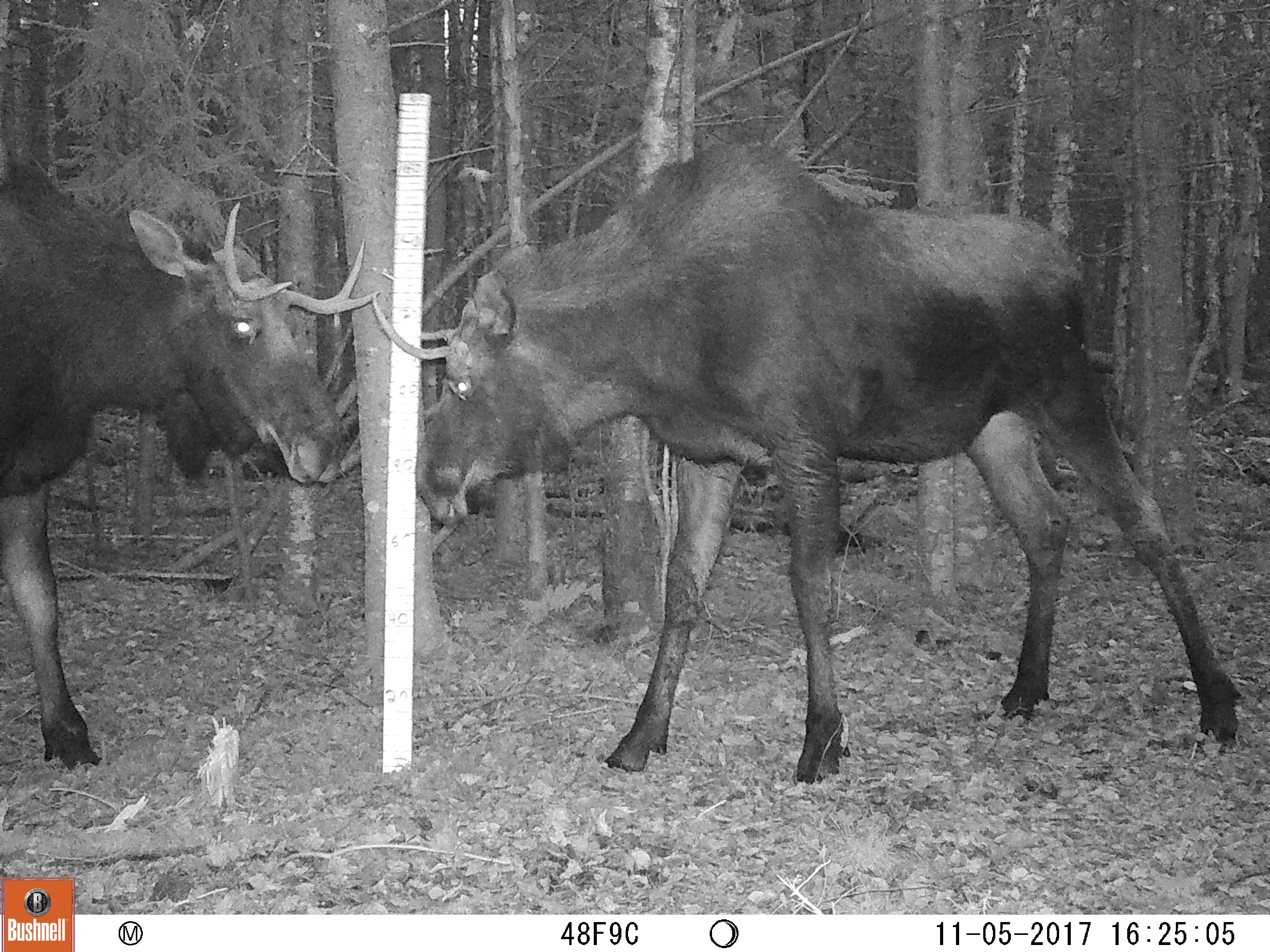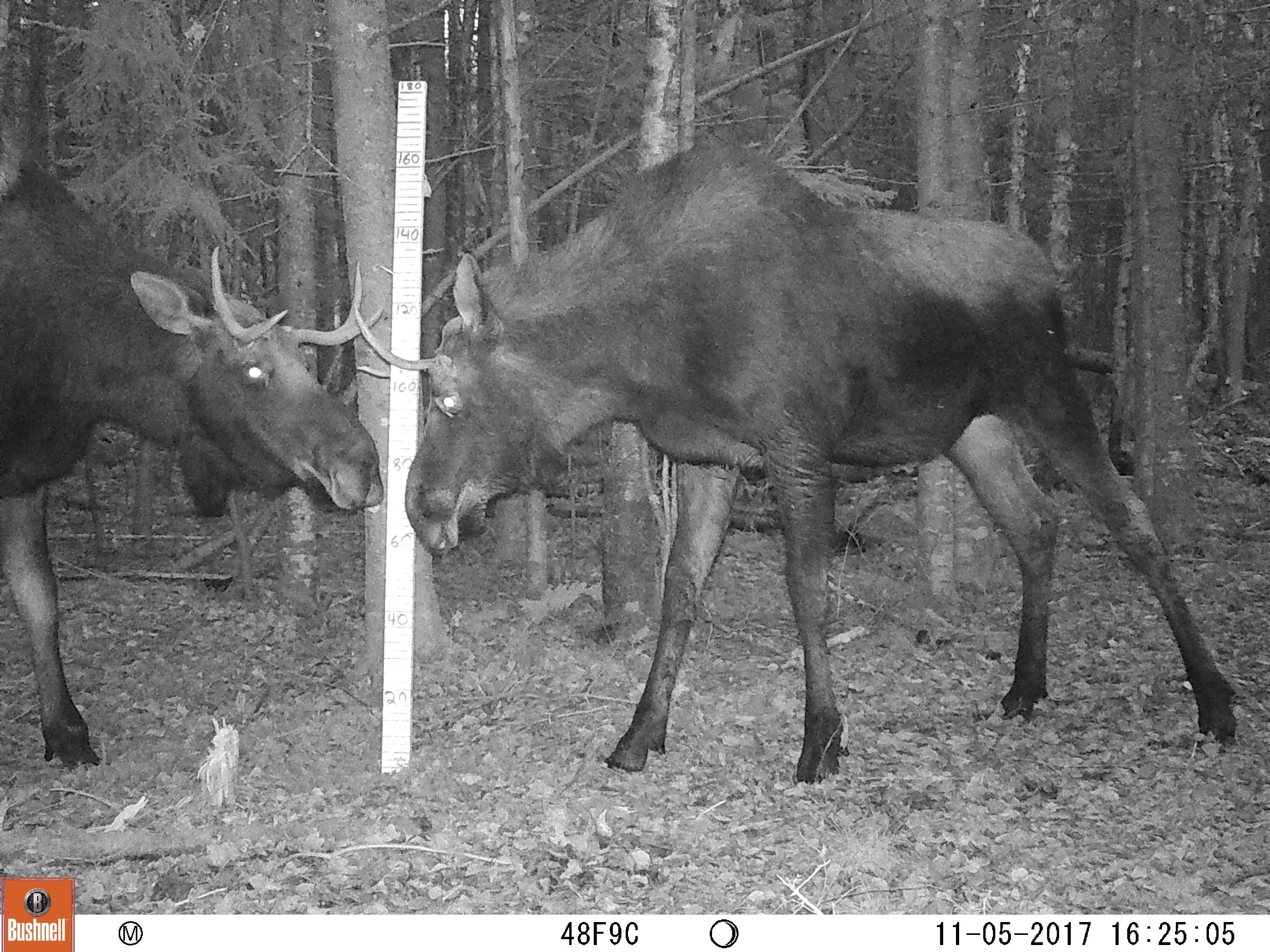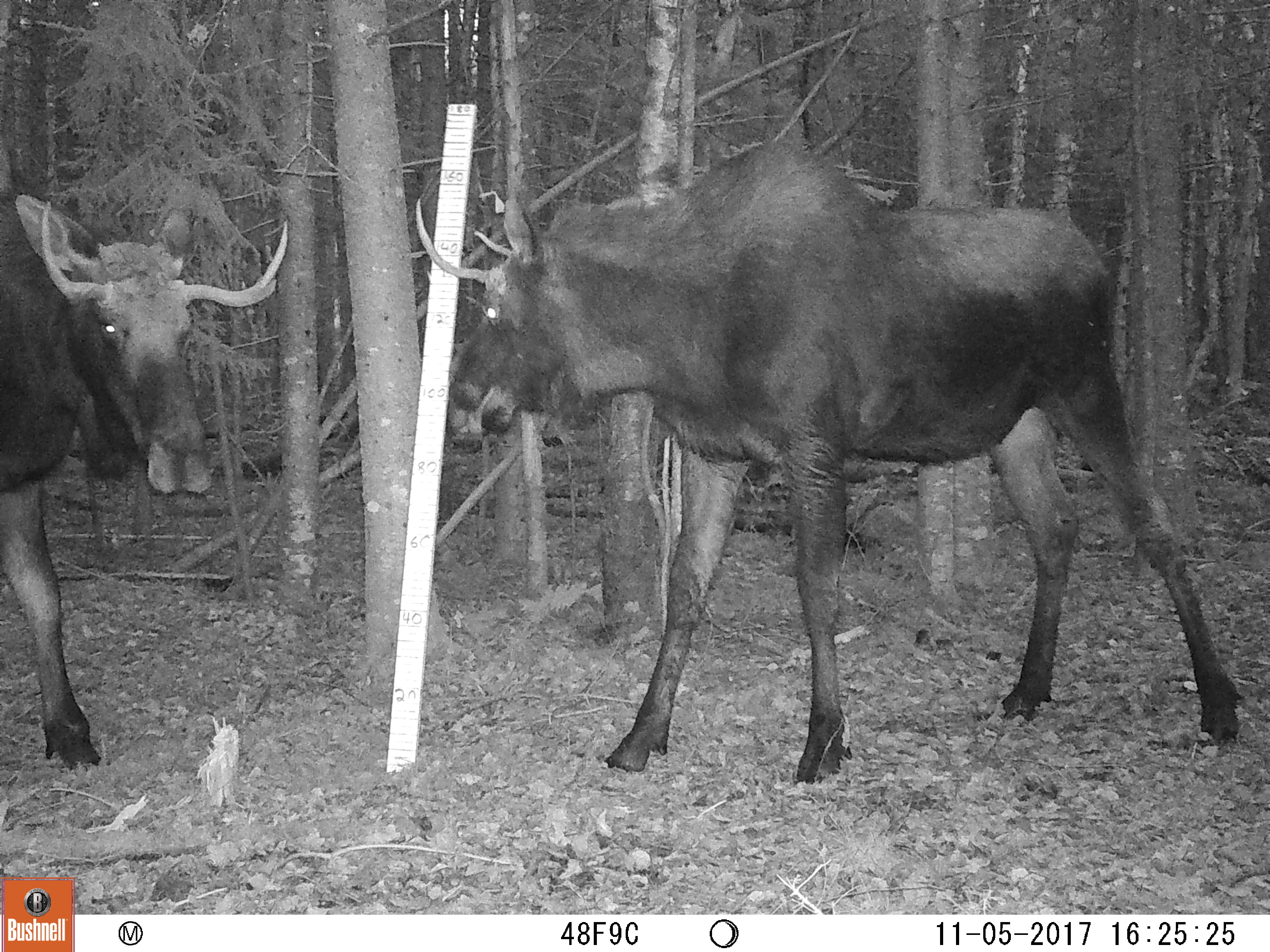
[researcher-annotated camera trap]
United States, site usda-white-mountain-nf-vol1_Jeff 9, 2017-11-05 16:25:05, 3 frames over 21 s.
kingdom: Animalia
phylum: Chordata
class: Mammalia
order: Artiodactyla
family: Cervidae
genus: Alces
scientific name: Alces alces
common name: moose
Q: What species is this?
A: Moose (Alces alces).